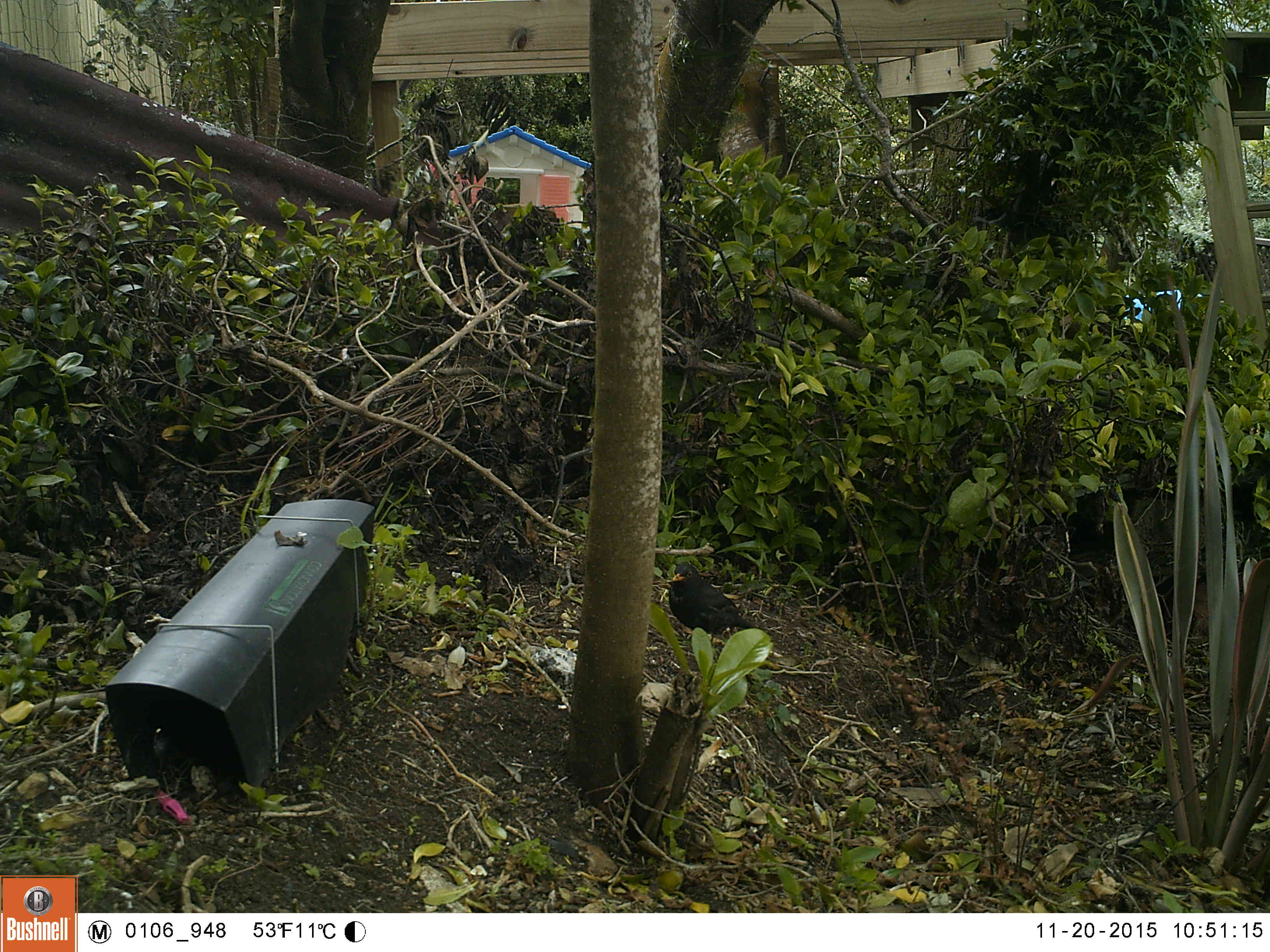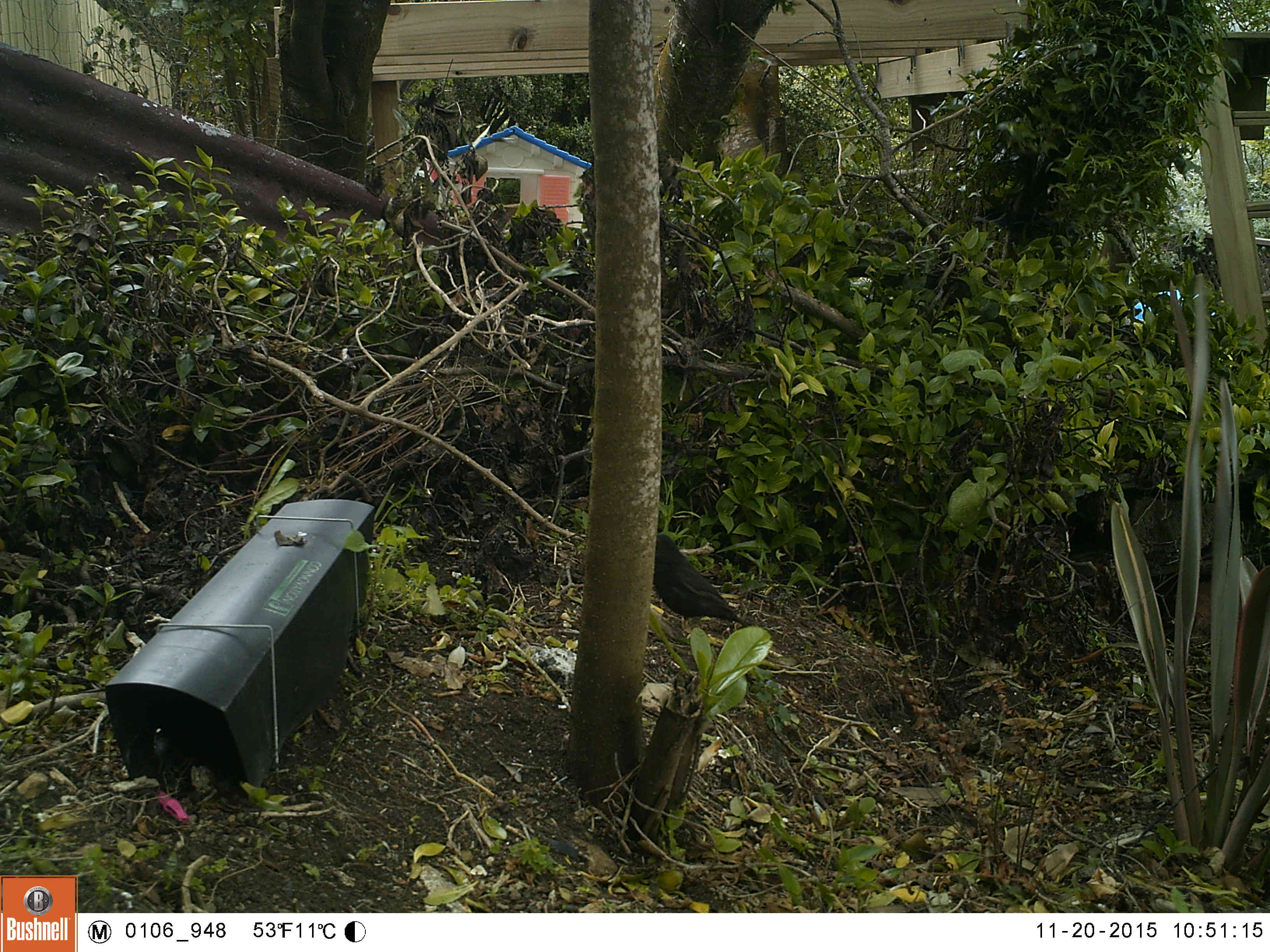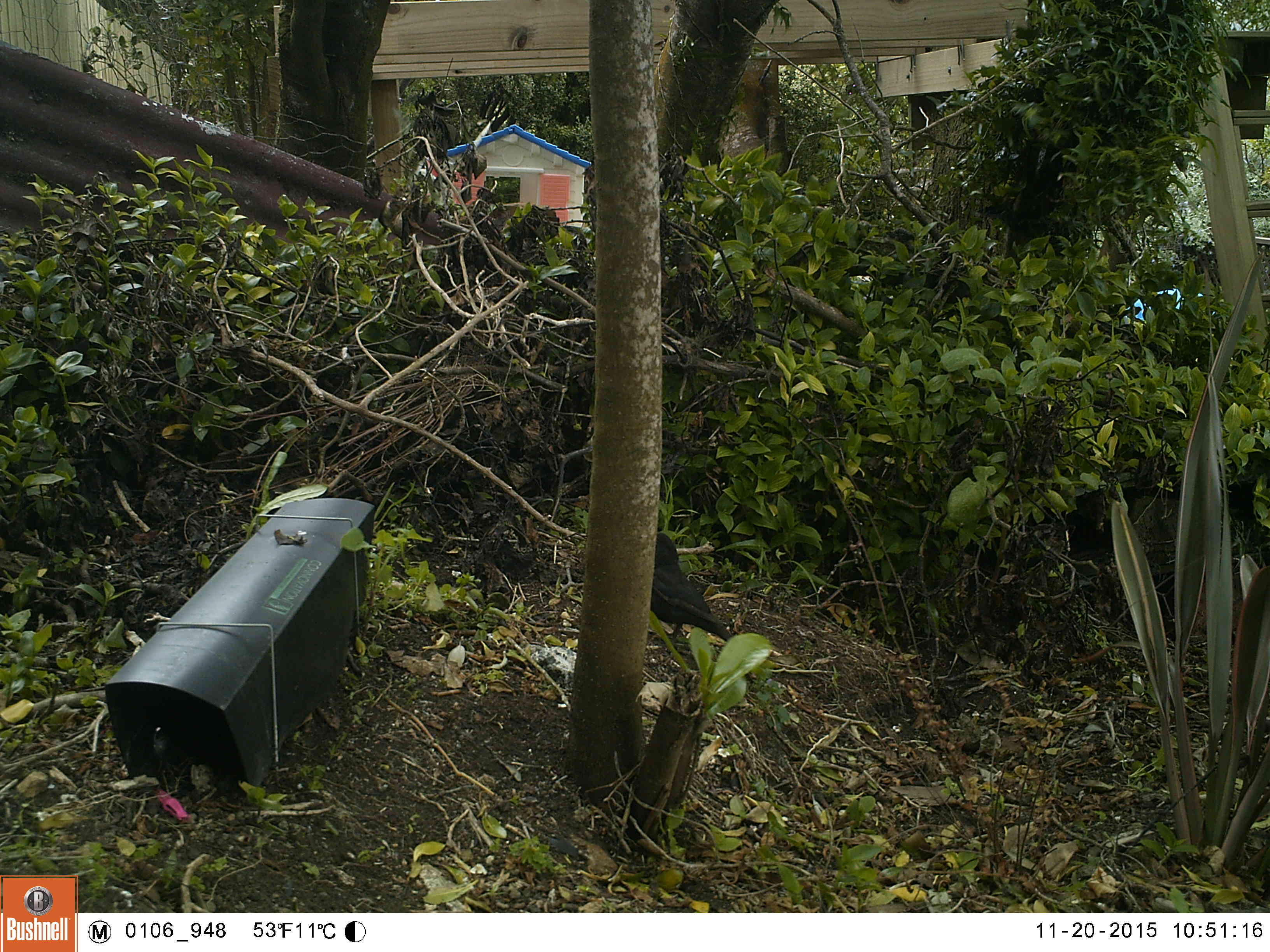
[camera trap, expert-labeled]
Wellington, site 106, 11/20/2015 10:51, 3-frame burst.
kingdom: Animalia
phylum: Chordata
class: Aves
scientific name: Aves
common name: bird